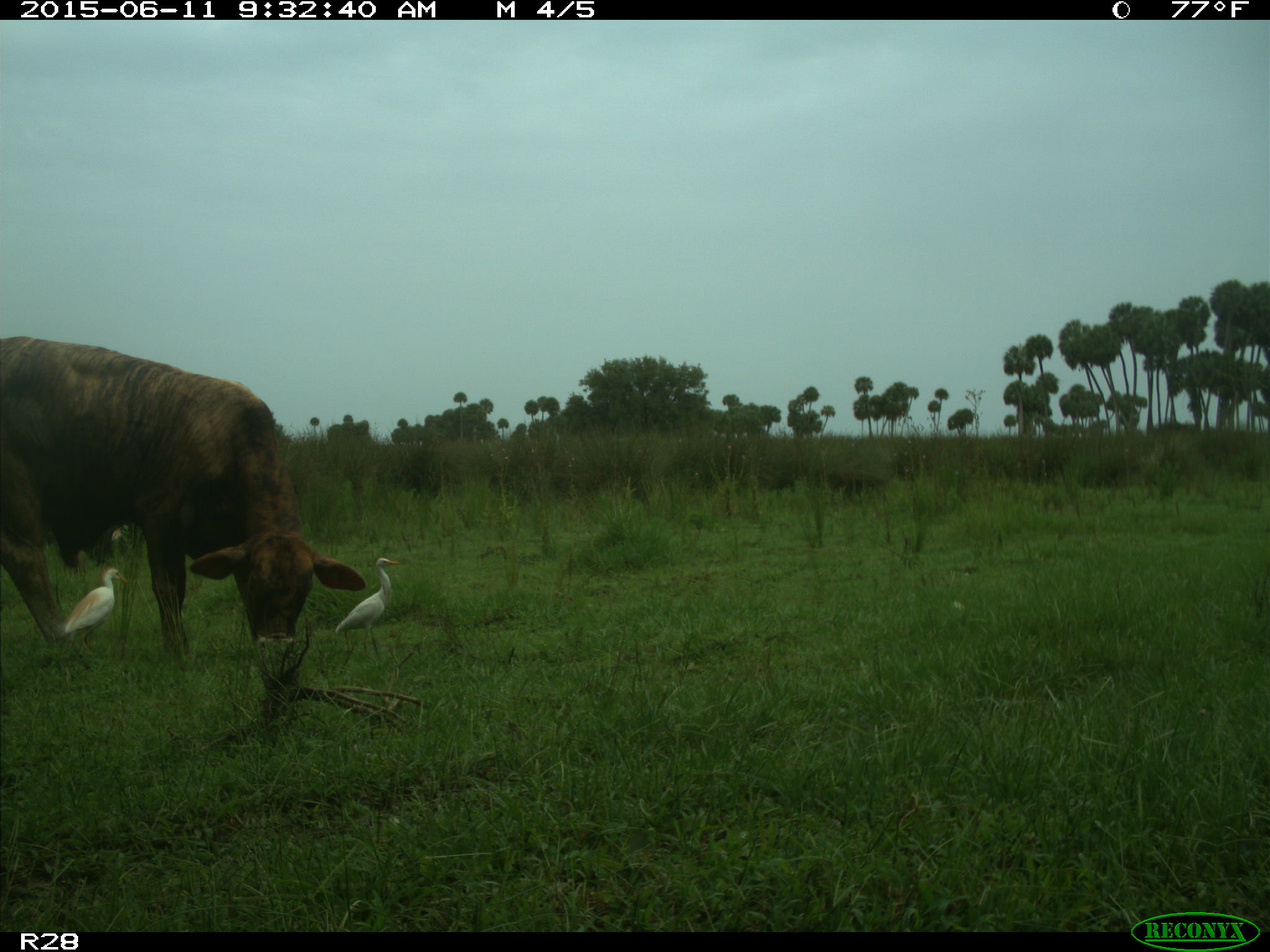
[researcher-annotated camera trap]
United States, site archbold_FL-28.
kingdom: Animalia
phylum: Chordata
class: Mammalia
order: Artiodactyla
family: Bovidae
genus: Bos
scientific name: Bos taurus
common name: domestic cow